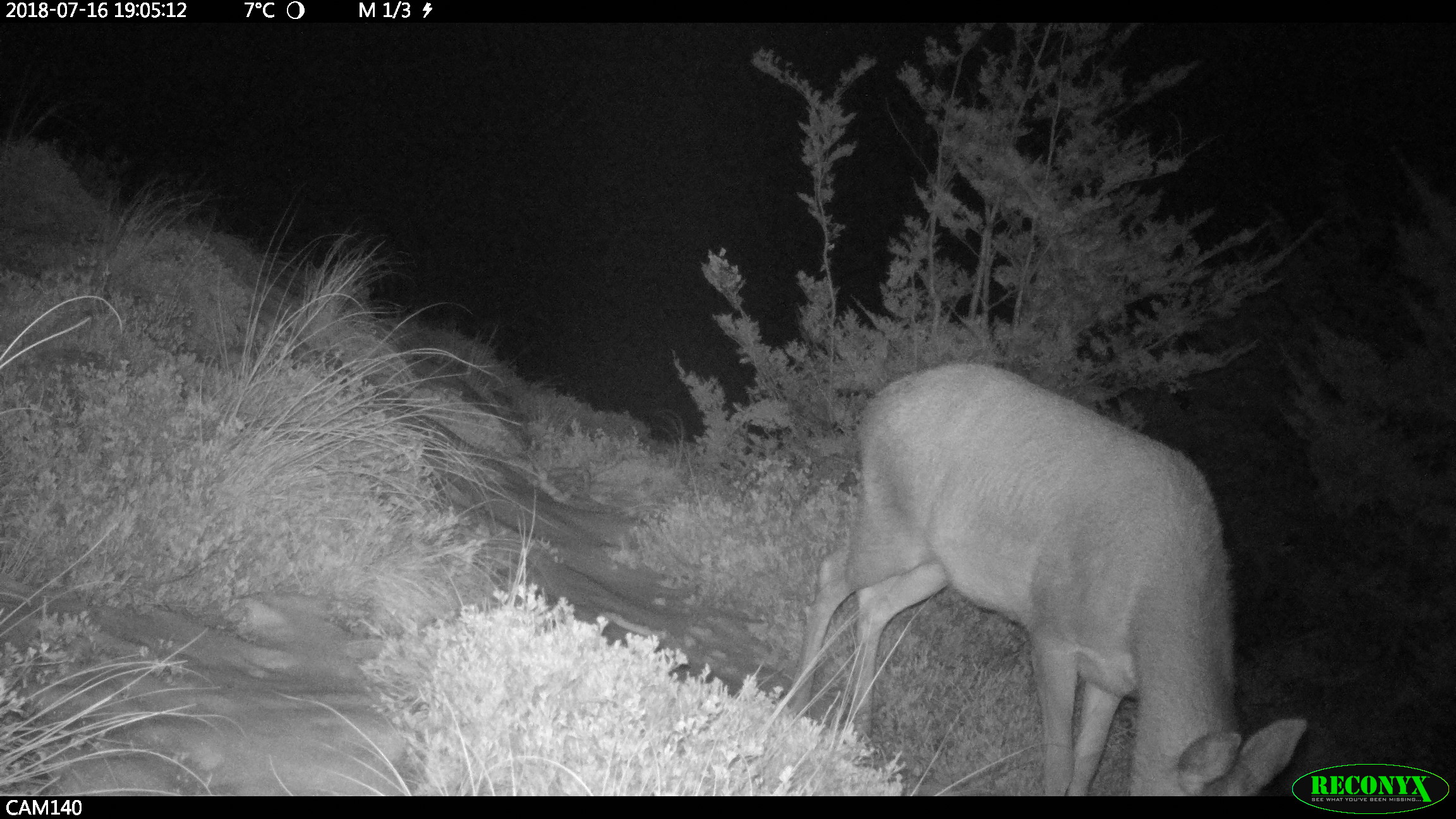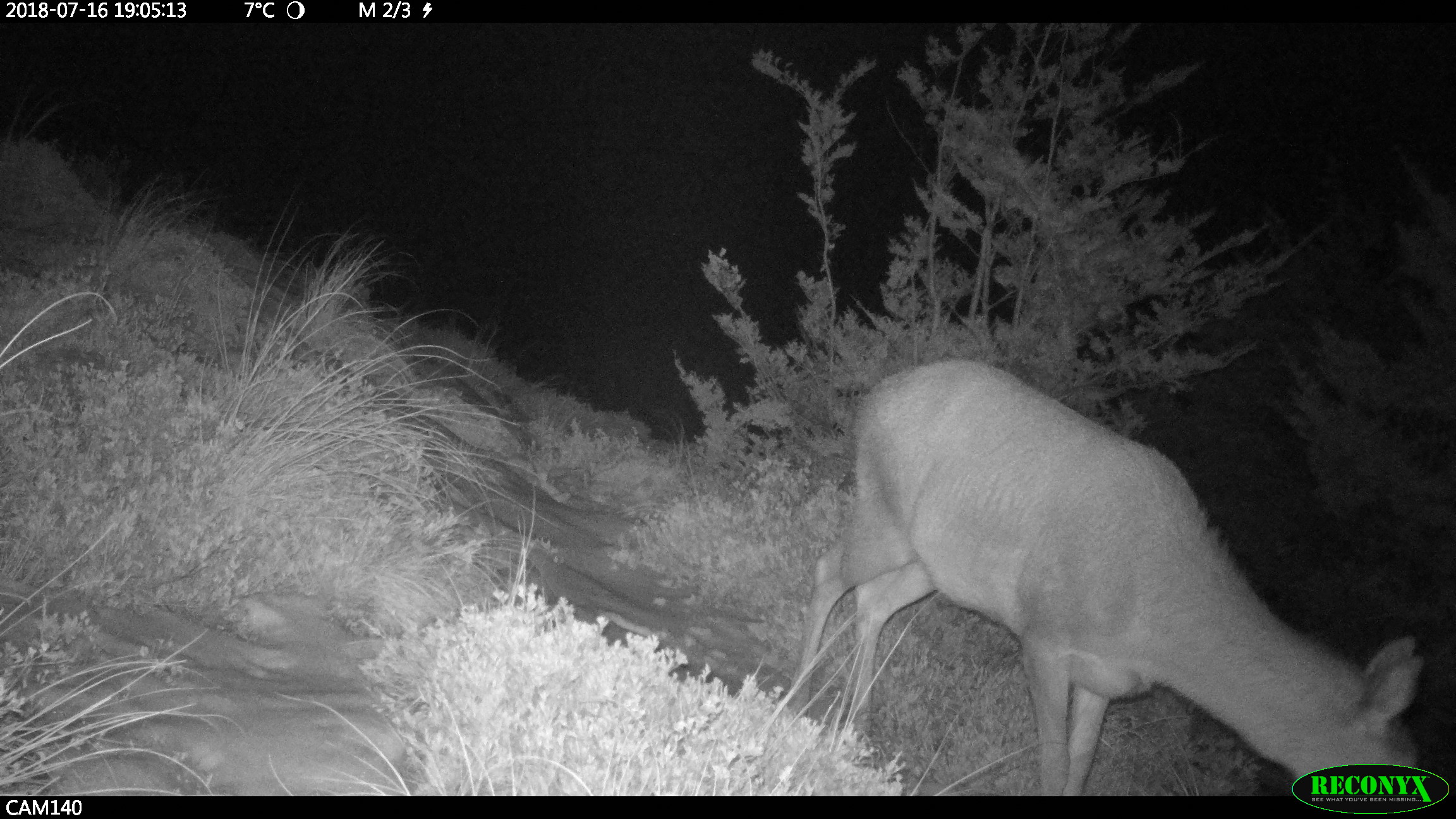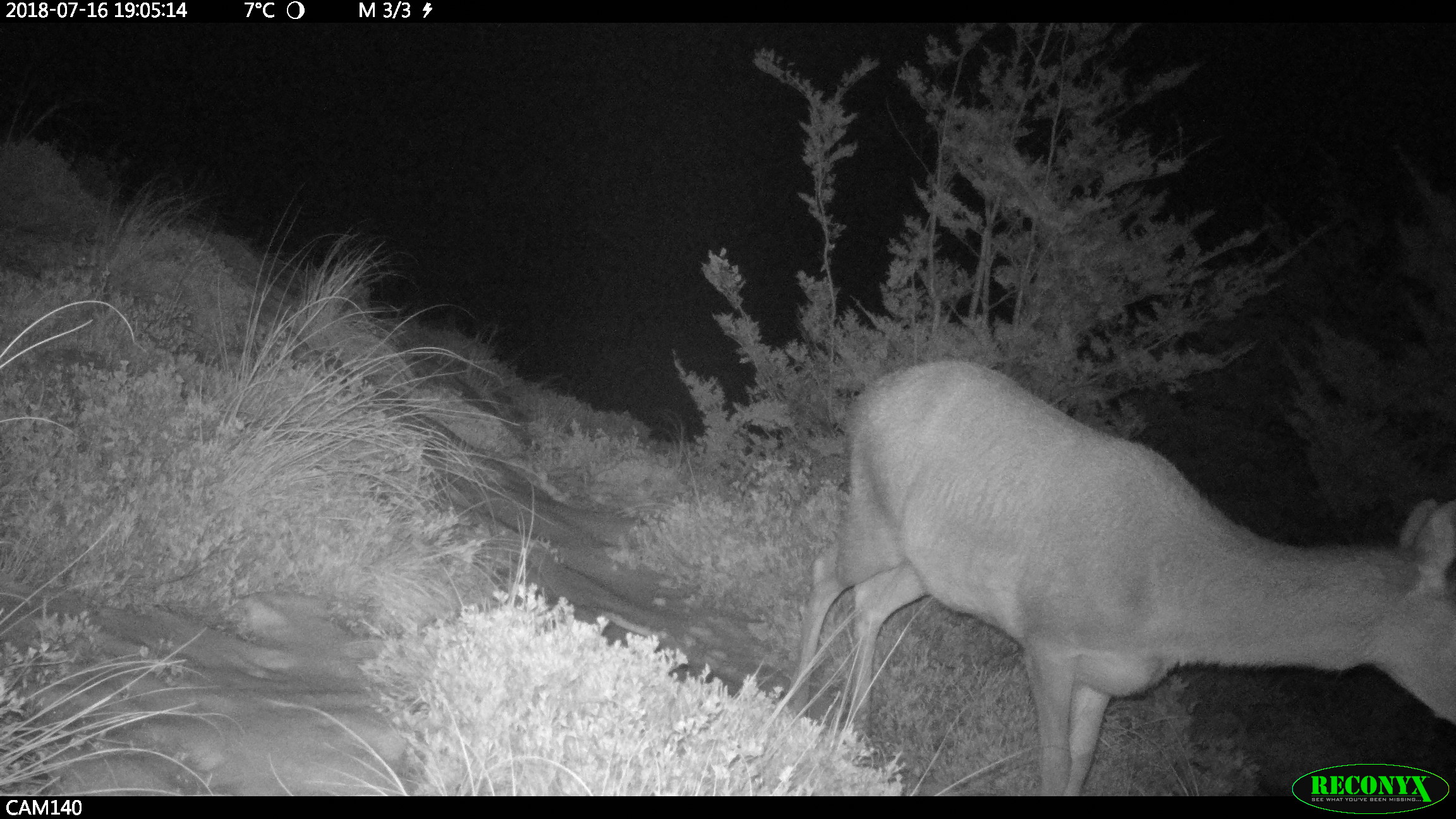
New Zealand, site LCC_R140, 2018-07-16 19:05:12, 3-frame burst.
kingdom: Animalia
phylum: Chordata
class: Mammalia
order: Artiodactyla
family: Cervidae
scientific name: Cervidae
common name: deer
Deer (Cervidae).